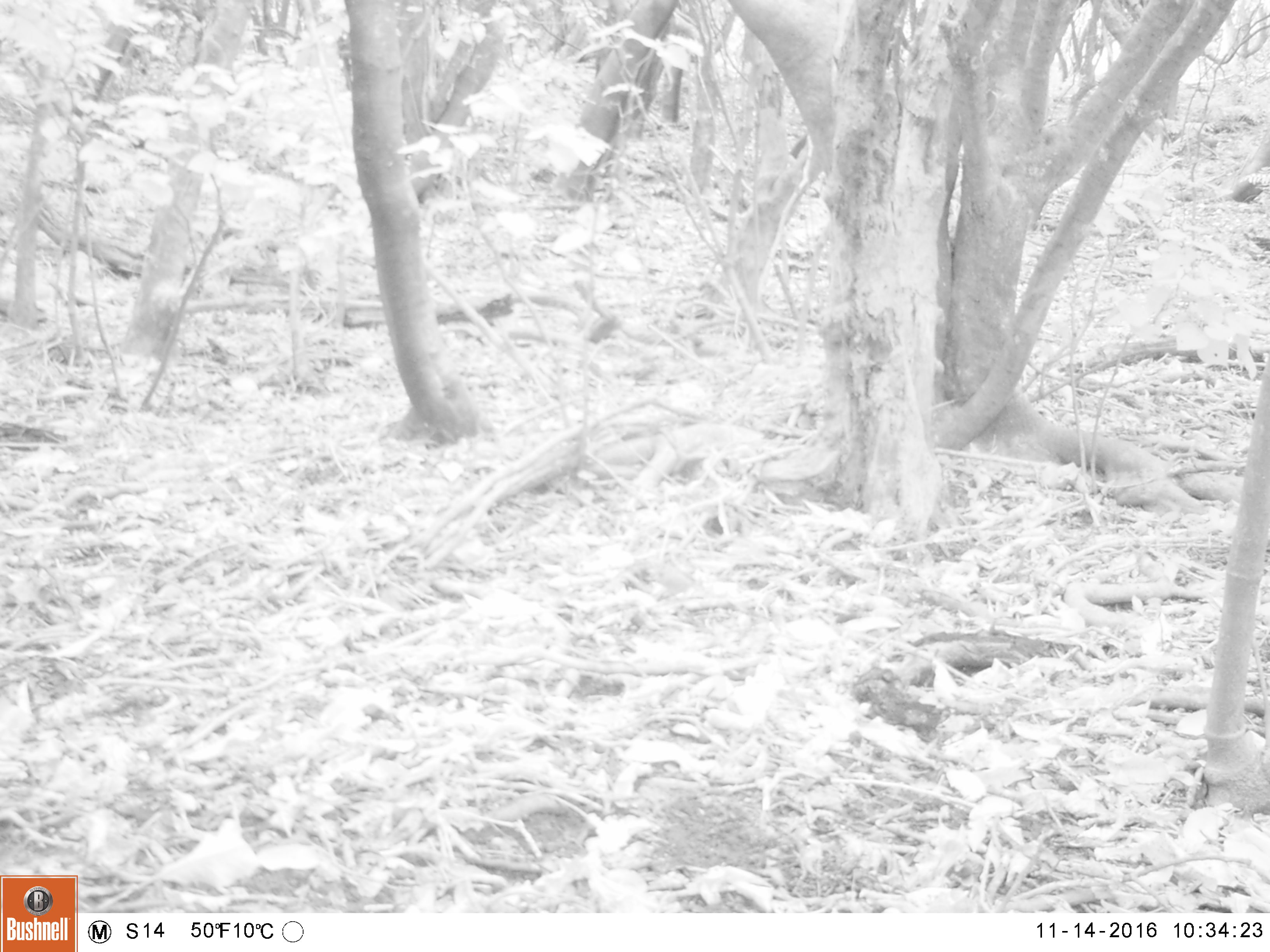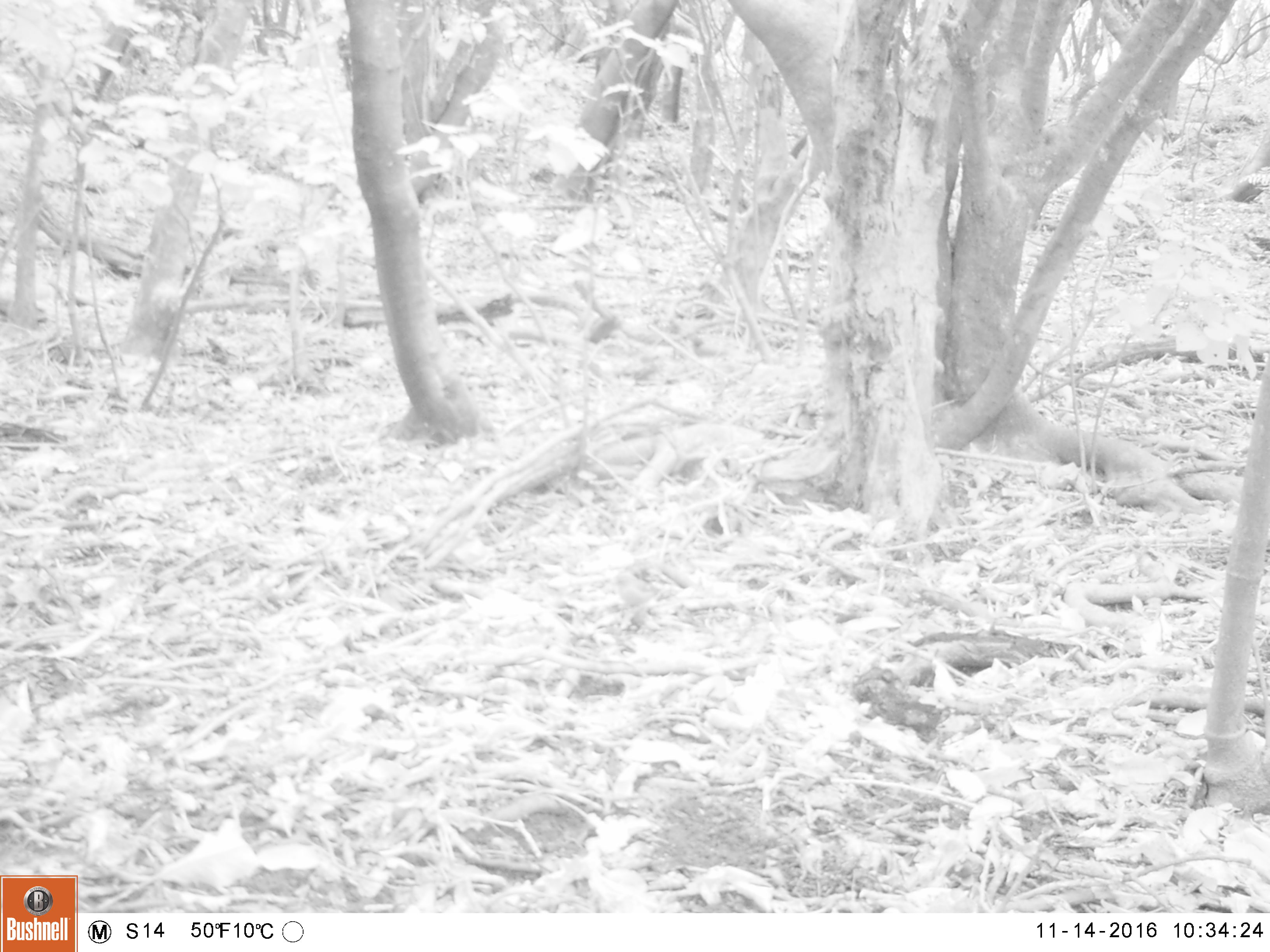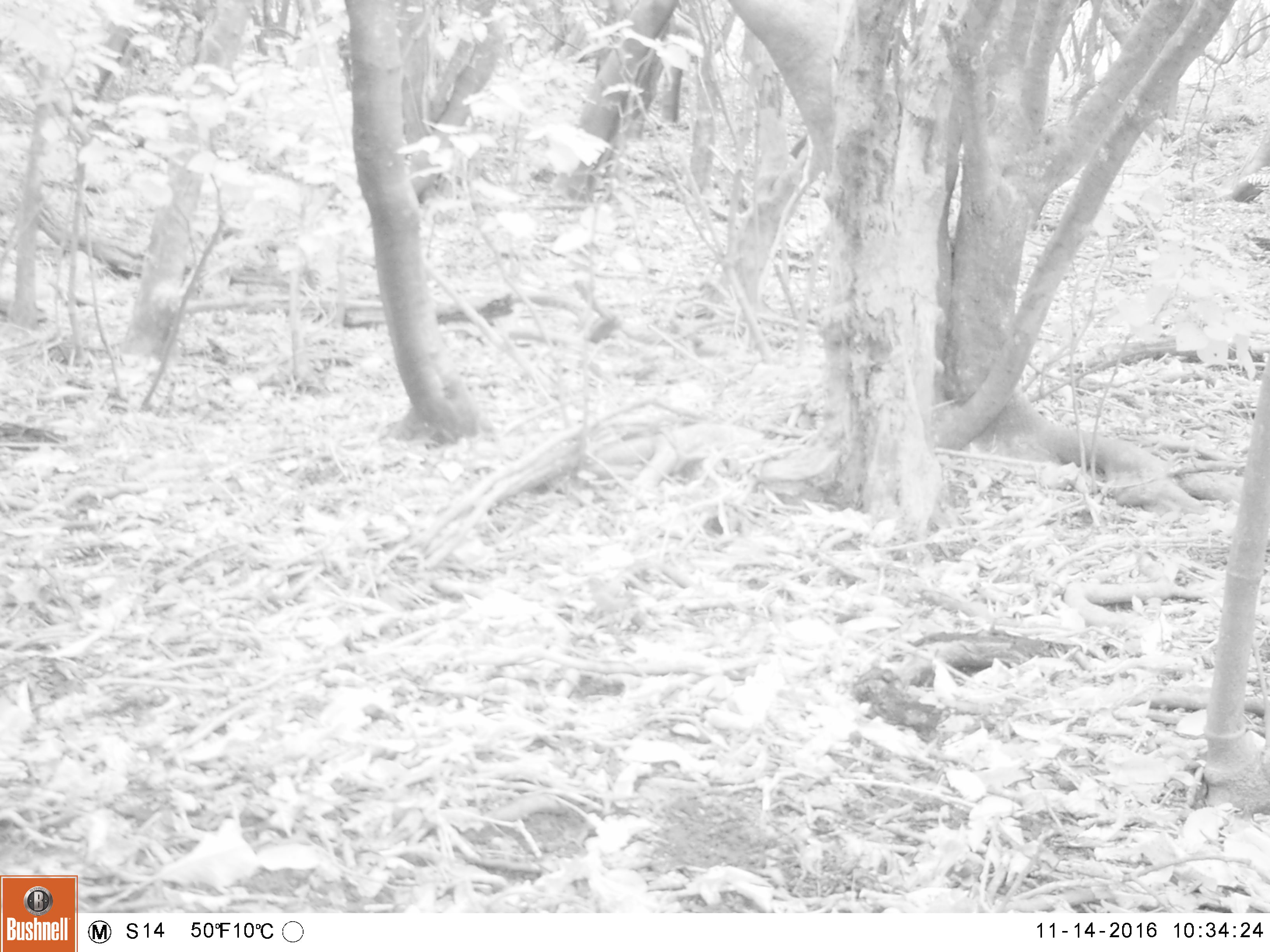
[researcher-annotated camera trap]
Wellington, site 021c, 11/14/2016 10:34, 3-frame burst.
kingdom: Animalia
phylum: Chordata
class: Aves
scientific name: Aves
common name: bird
Bird (Aves).